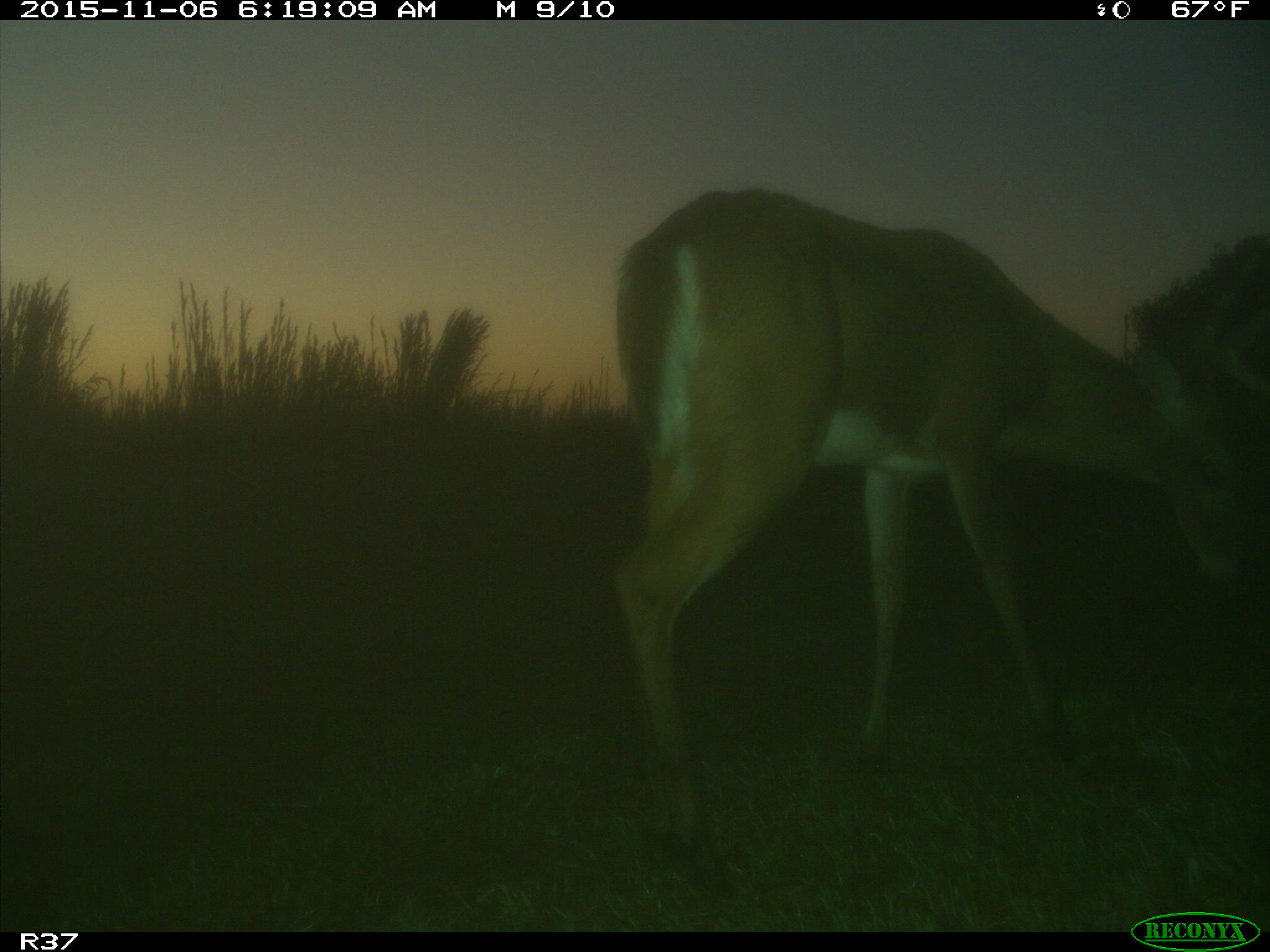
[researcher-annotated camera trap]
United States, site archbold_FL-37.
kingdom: Animalia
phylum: Chordata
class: Mammalia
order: Artiodactyla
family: Cervidae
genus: Odocoileus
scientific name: Odocoileus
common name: deer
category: unidentified deer